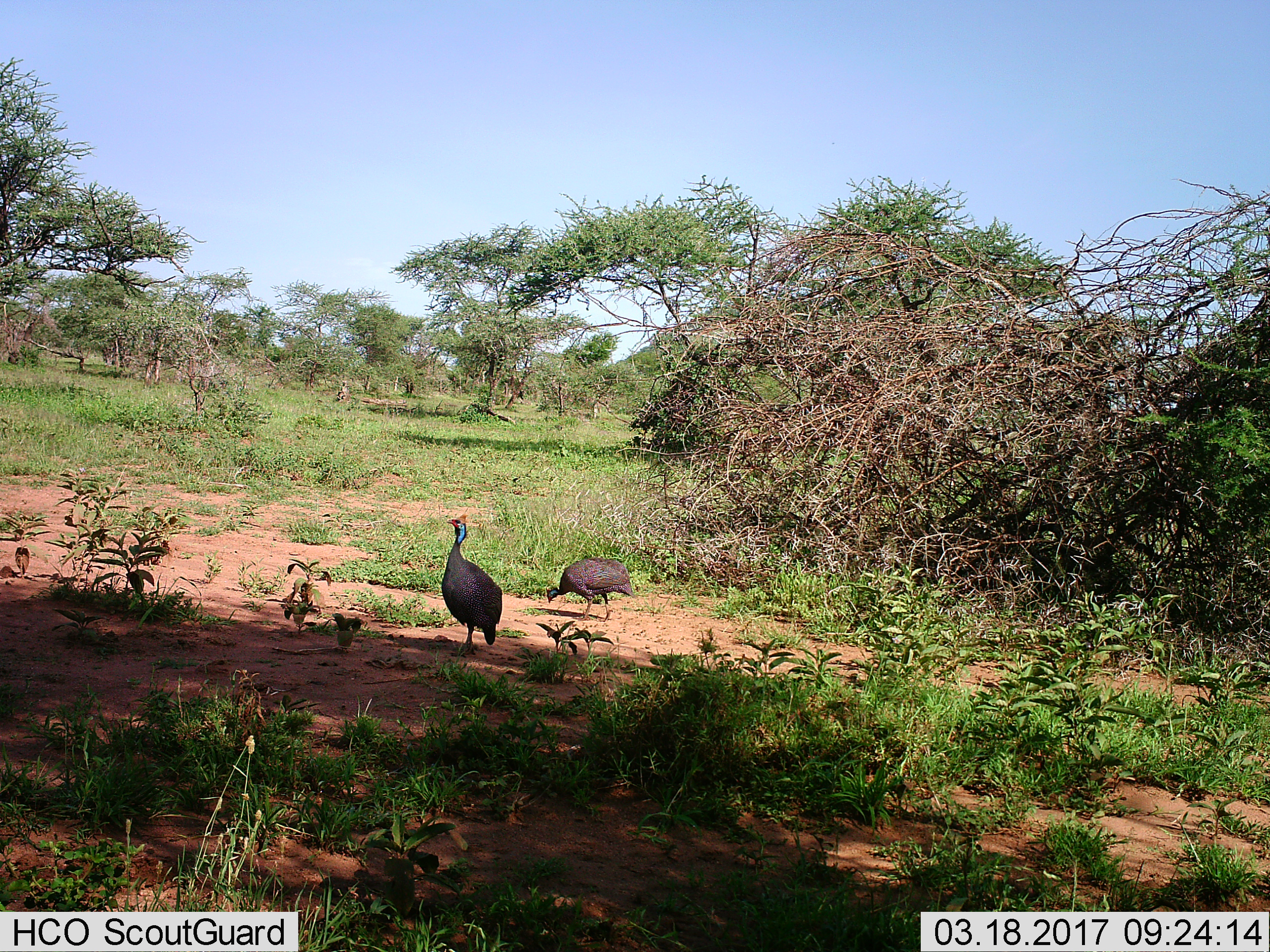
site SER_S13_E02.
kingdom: Animalia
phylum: Chordata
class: Aves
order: Galliformes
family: Numididae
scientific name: Numididae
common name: guineafowl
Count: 2.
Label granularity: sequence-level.